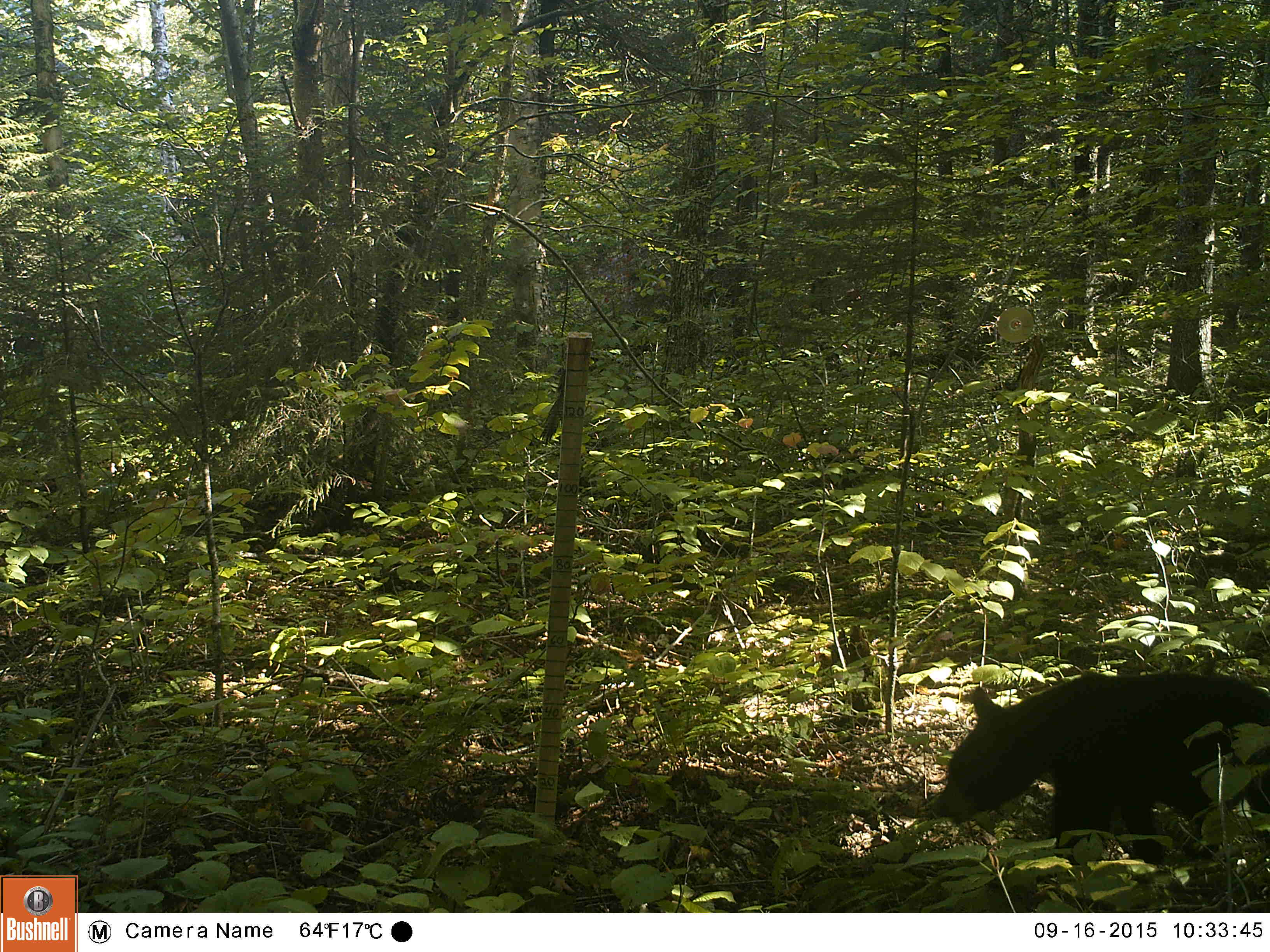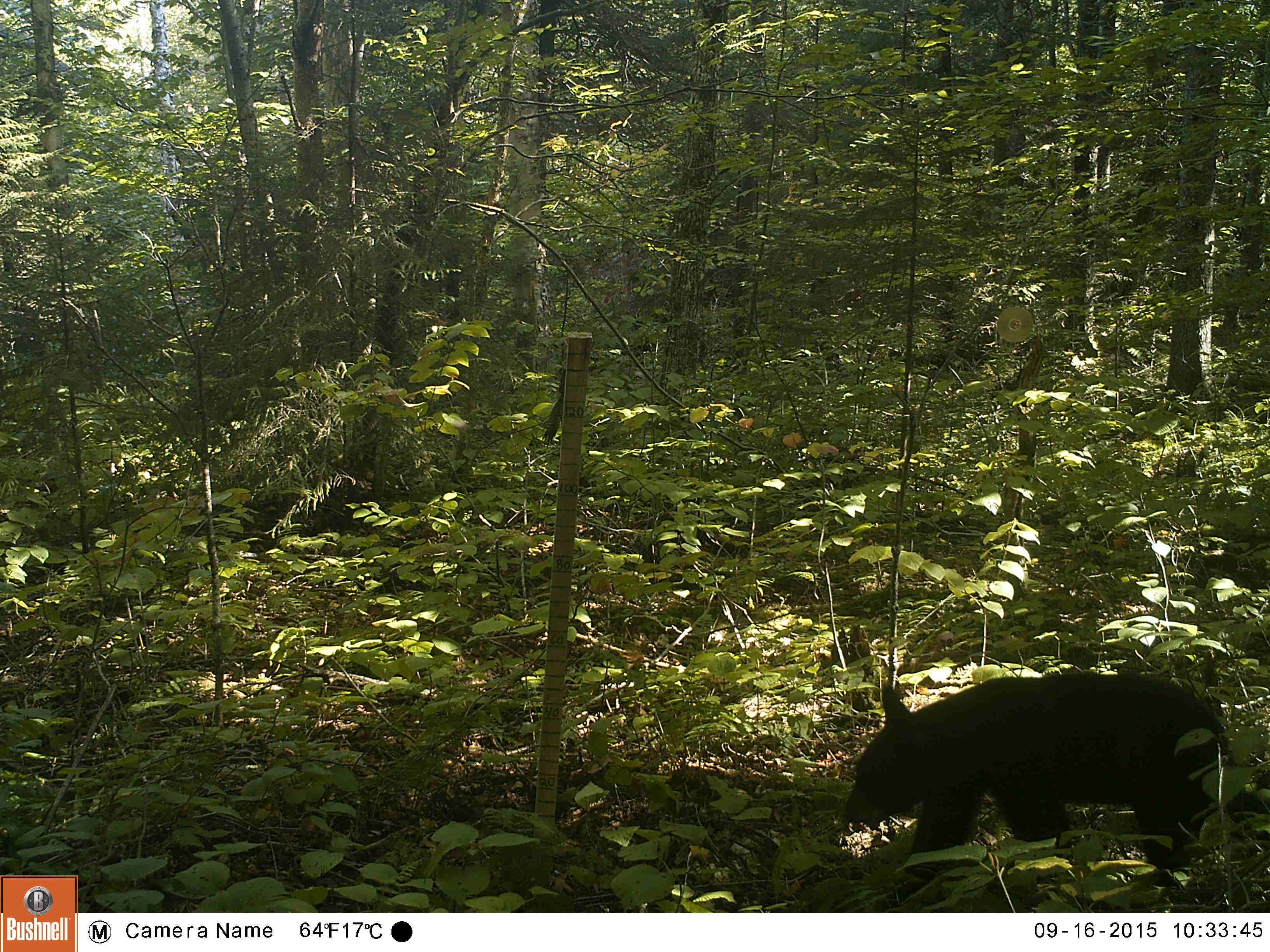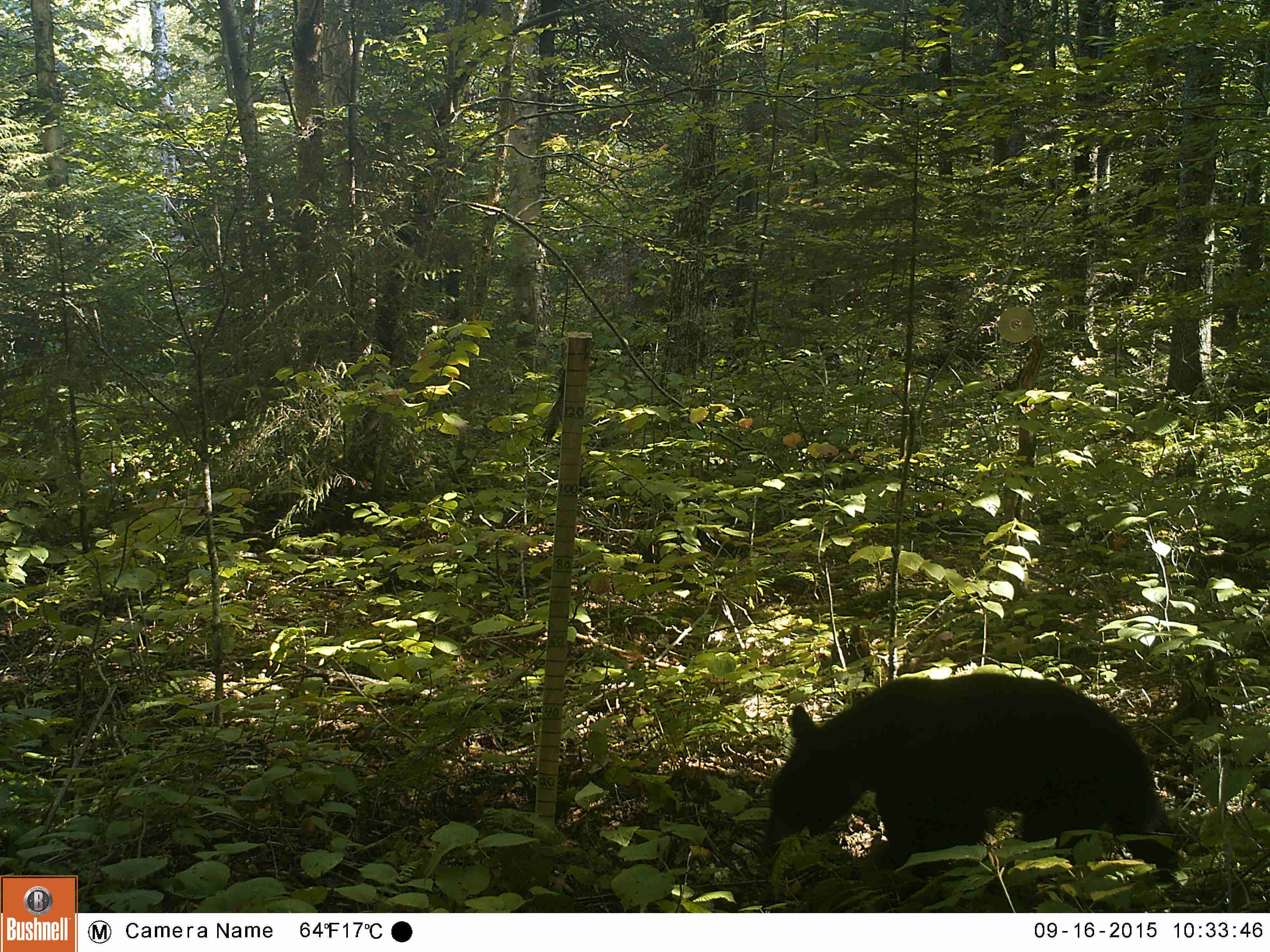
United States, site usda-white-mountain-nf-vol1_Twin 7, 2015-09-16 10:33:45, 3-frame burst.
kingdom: Animalia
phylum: Chordata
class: Mammalia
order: Carnivora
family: Ursidae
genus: Ursus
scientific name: Ursus americanus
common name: black bear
Black bear (Ursus americanus).